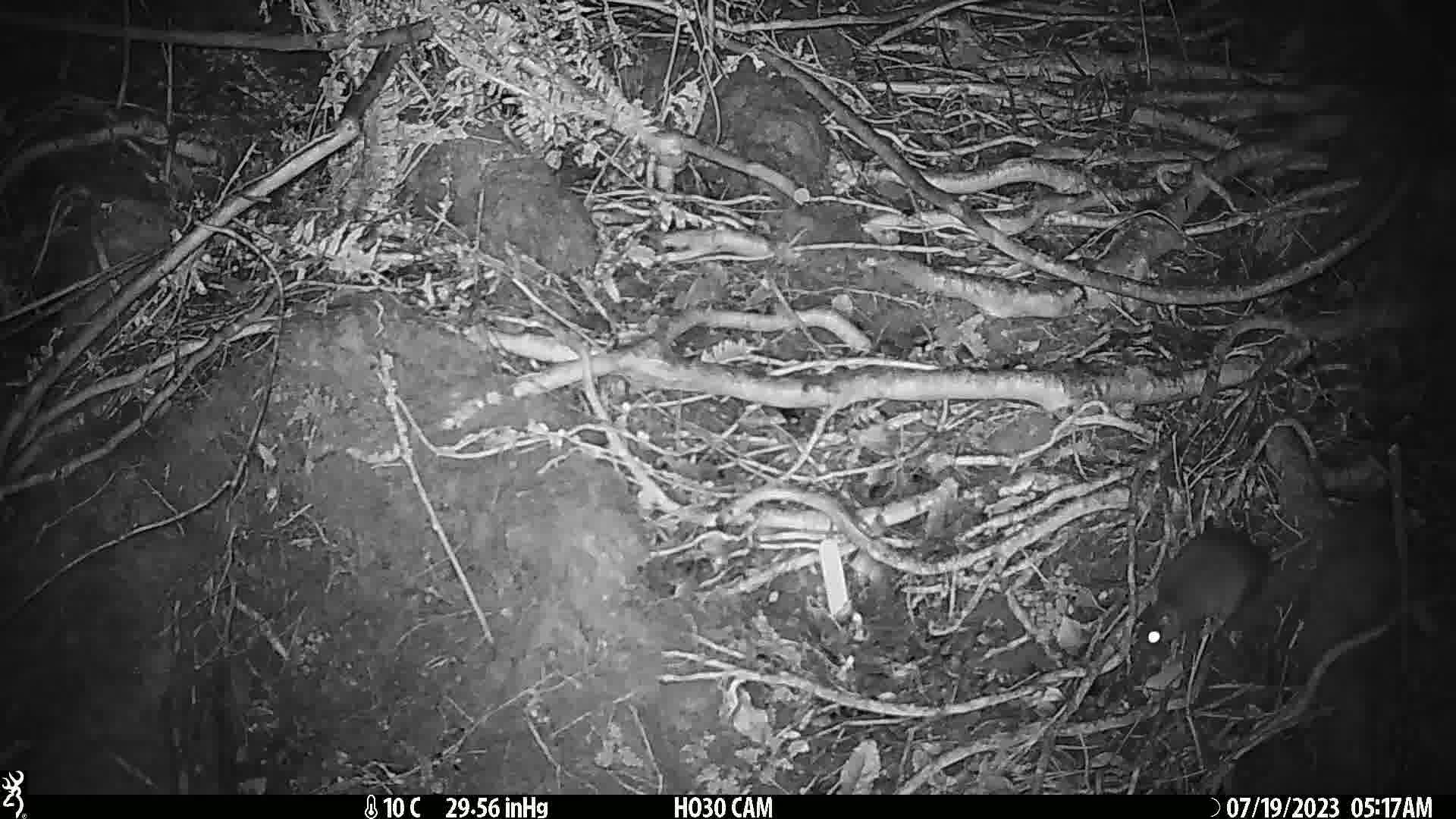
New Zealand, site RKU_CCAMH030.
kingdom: Animalia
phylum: Chordata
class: Mammalia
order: Rodentia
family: Muridae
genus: Rattus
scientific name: Rattus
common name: rat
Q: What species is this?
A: Rat (Rattus).